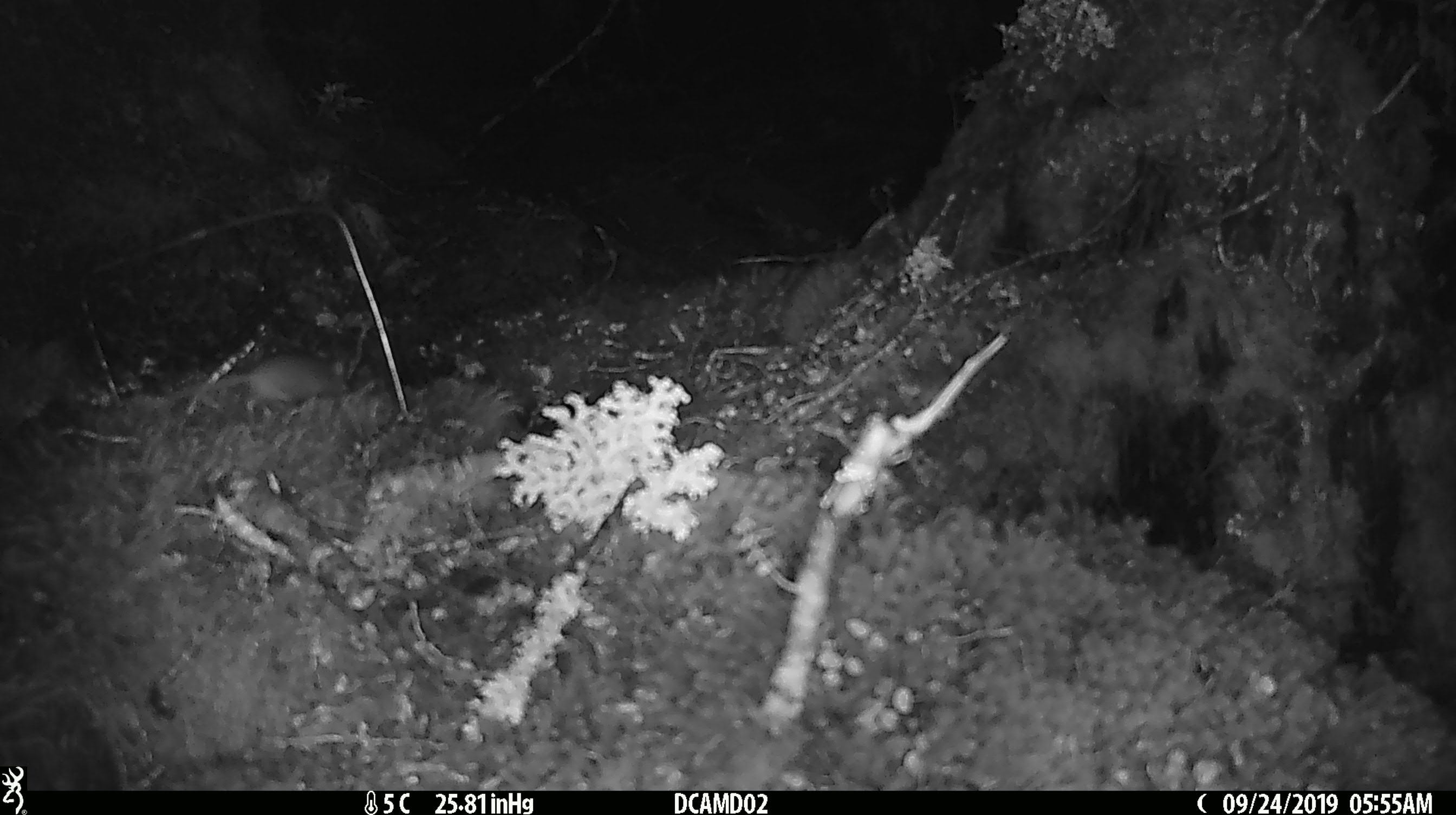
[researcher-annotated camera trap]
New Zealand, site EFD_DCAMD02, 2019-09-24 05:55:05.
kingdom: Animalia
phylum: Chordata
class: Mammalia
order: Rodentia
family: Muridae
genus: Mus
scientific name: Mus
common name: mouse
Mouse (Mus).